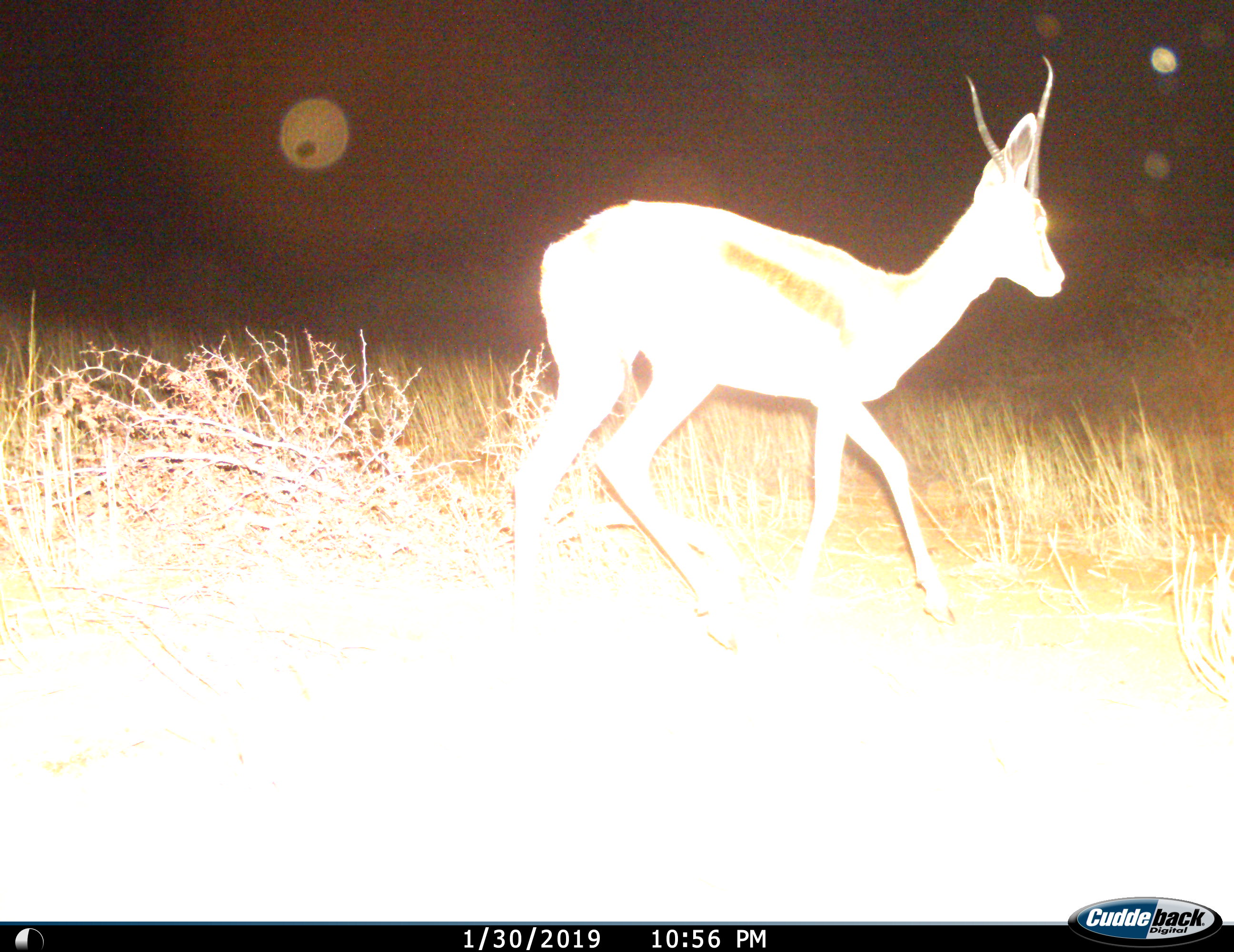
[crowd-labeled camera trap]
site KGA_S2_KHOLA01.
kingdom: Animalia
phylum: Chordata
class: Mammalia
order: Artiodactyla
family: Bovidae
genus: Antidorcas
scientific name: Antidorcas marsupialis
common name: springbok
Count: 1.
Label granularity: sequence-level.